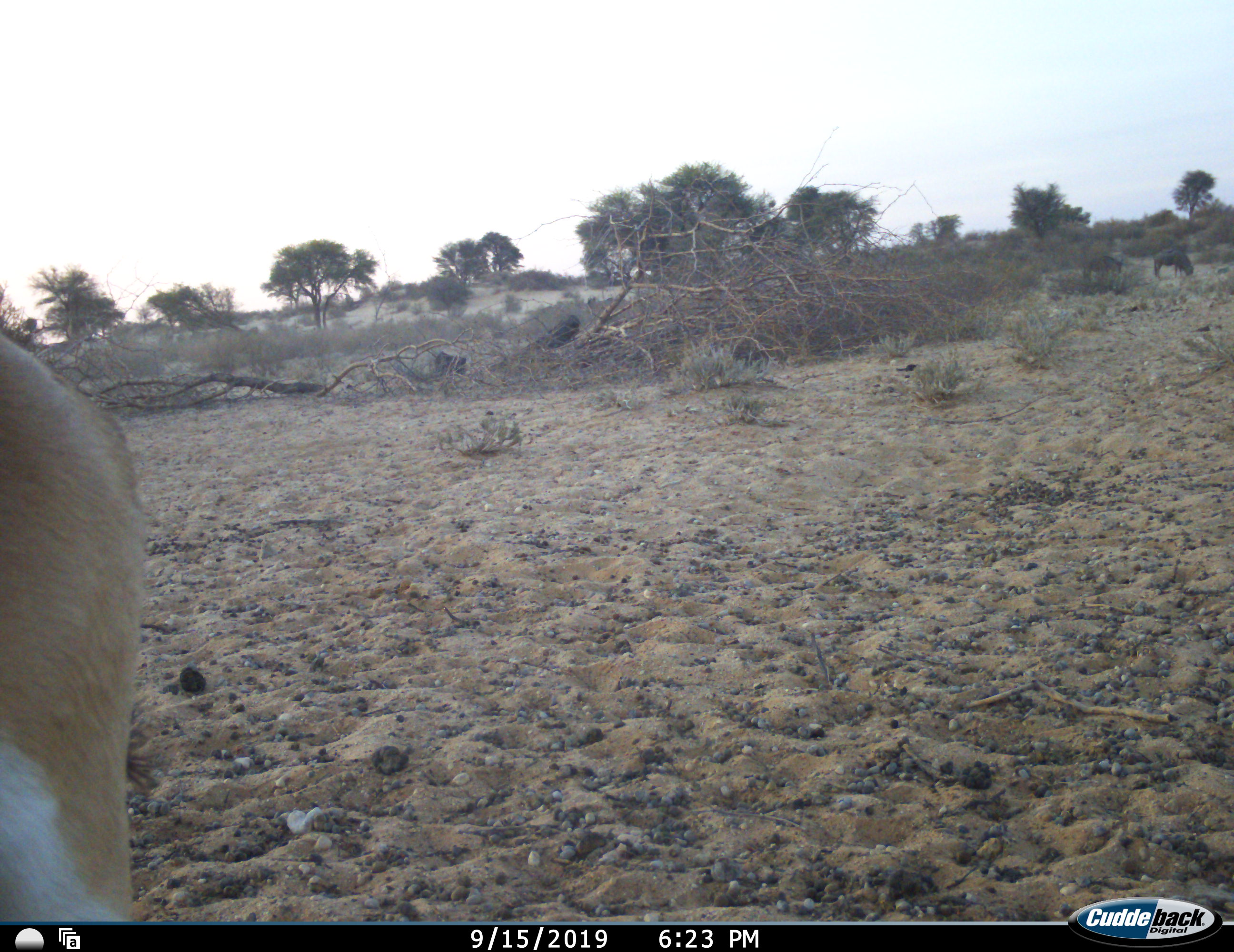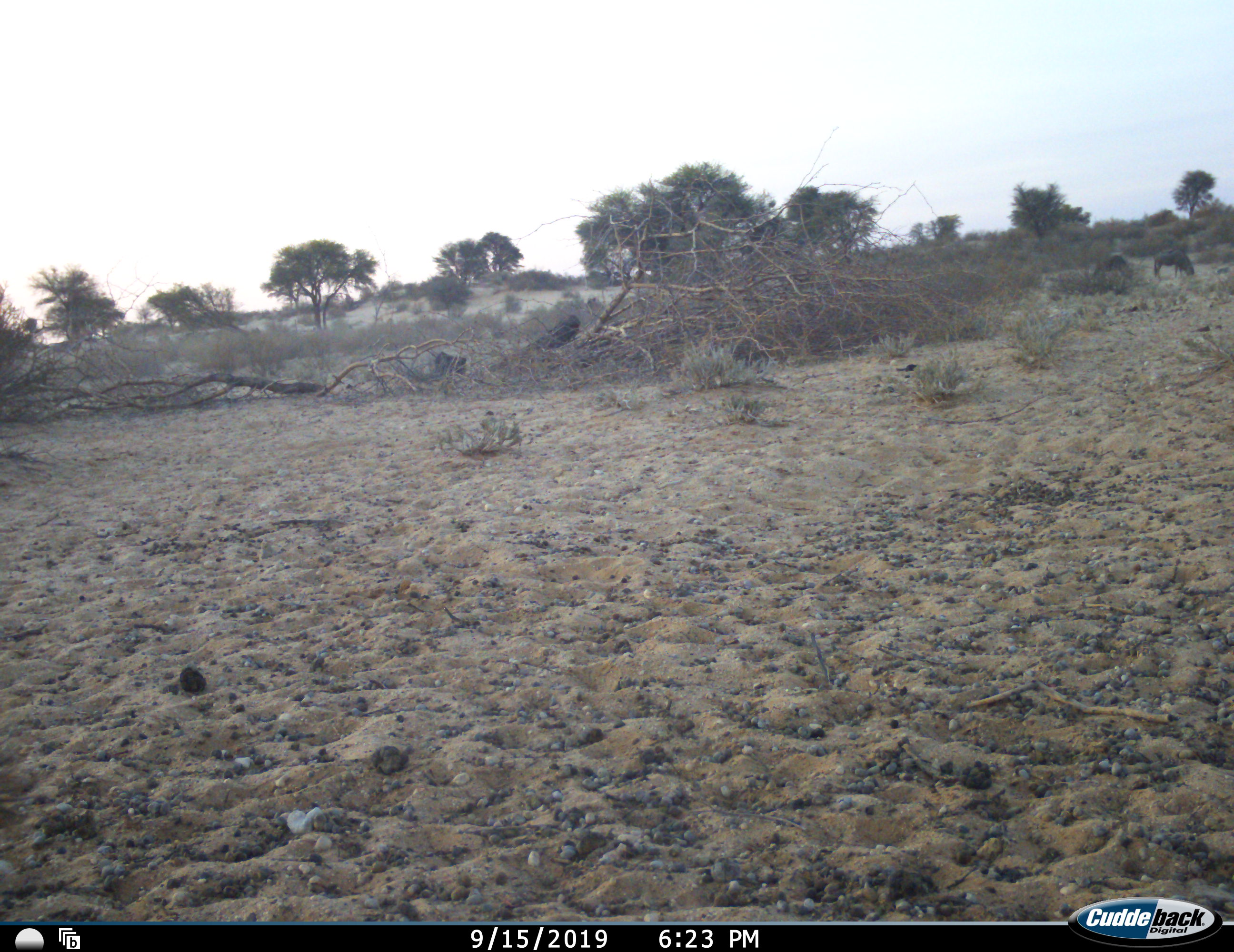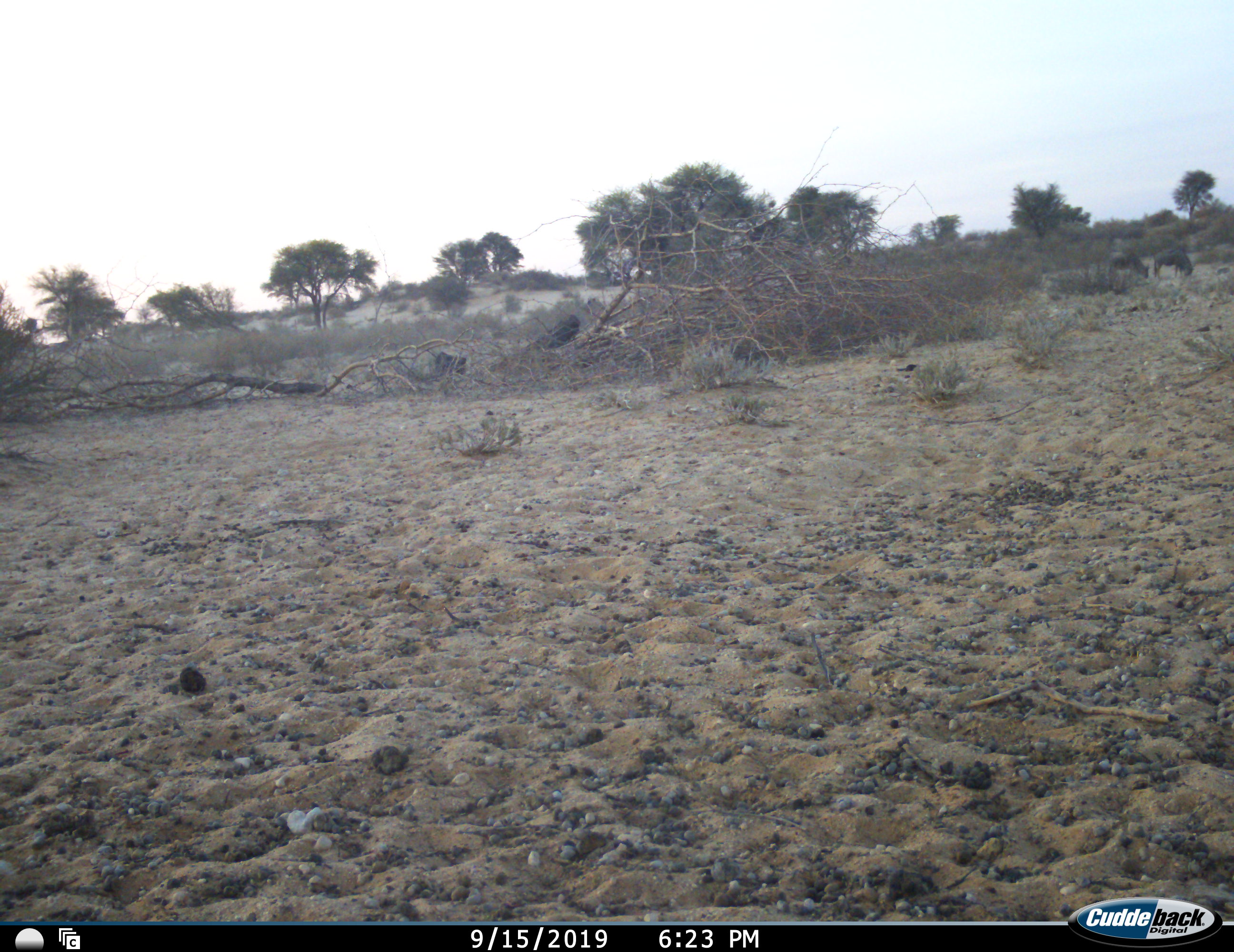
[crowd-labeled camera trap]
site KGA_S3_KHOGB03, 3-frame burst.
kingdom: Animalia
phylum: Chordata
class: Mammalia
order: Artiodactyla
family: Bovidae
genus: Antidorcas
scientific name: Antidorcas marsupialis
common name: springbok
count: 1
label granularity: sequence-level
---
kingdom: Animalia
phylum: Chordata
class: Mammalia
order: Artiodactyla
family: Bovidae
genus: Connochaetes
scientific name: Connochaetes taurinus taurinus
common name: blue wildebeest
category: wildebeestblue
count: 9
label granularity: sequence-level